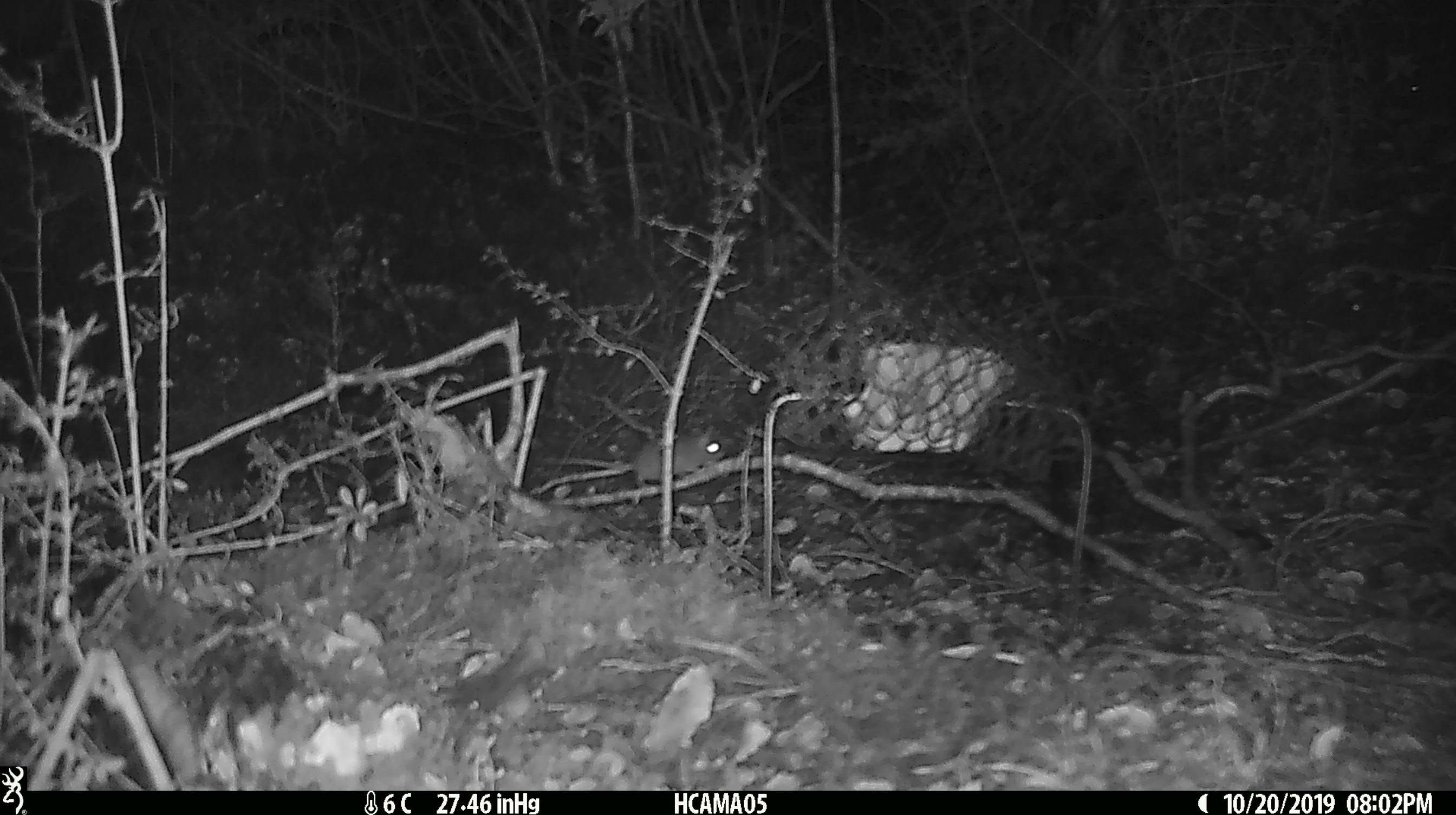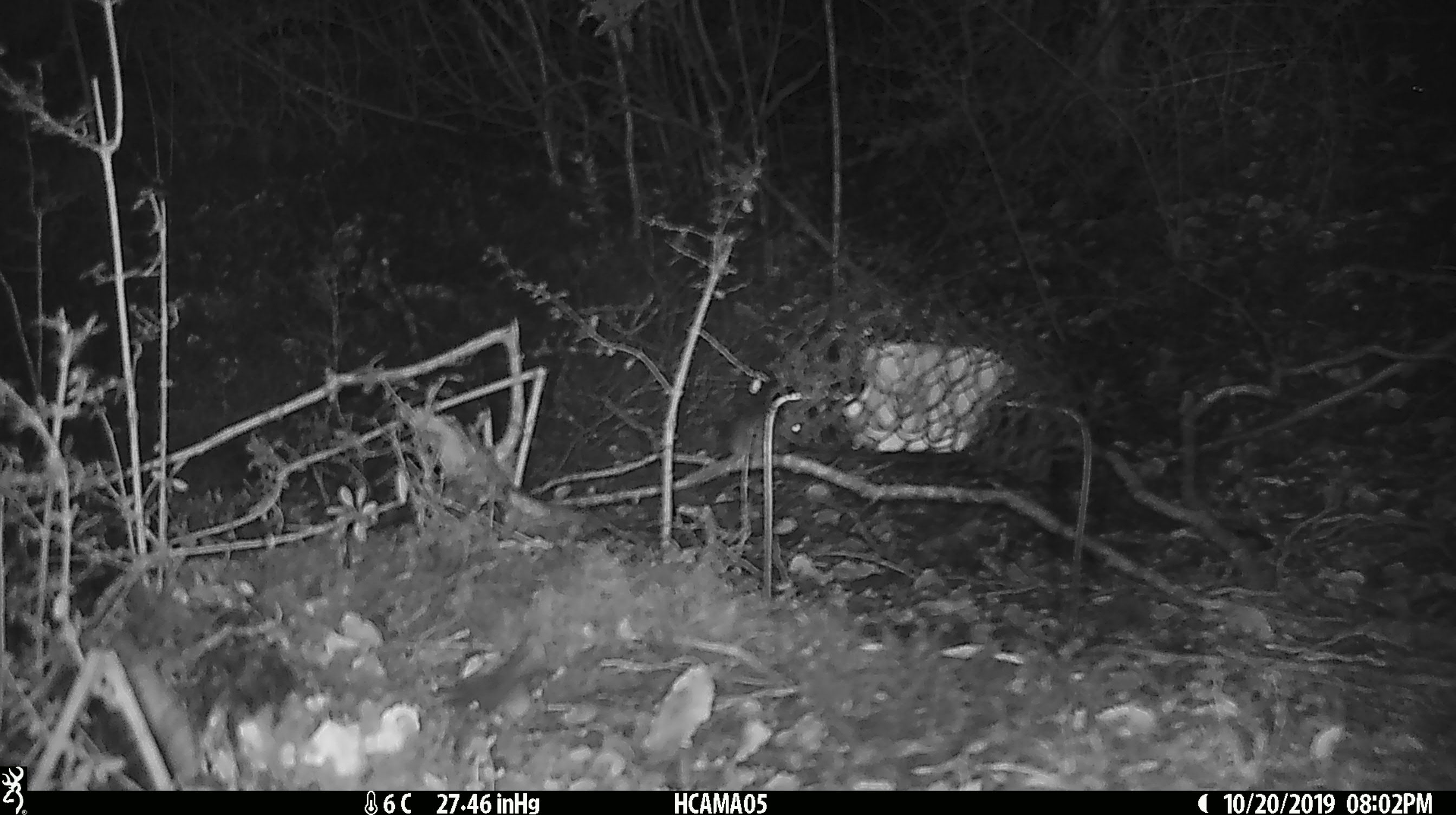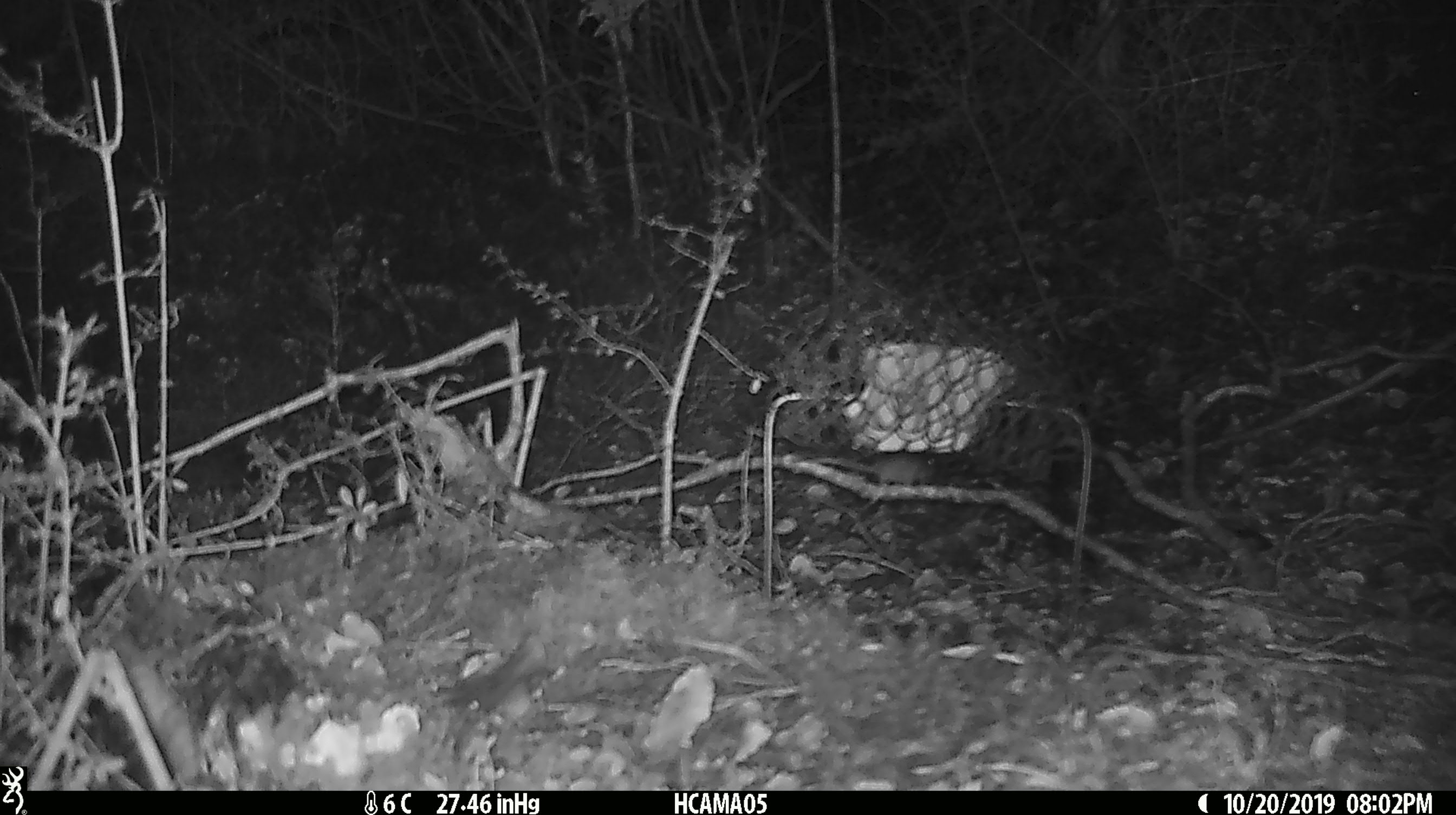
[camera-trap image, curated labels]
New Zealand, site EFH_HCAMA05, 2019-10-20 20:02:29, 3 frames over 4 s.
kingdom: Animalia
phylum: Chordata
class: Mammalia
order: Rodentia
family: Muridae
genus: Mus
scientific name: Mus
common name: mouse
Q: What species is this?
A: Mouse (Mus).